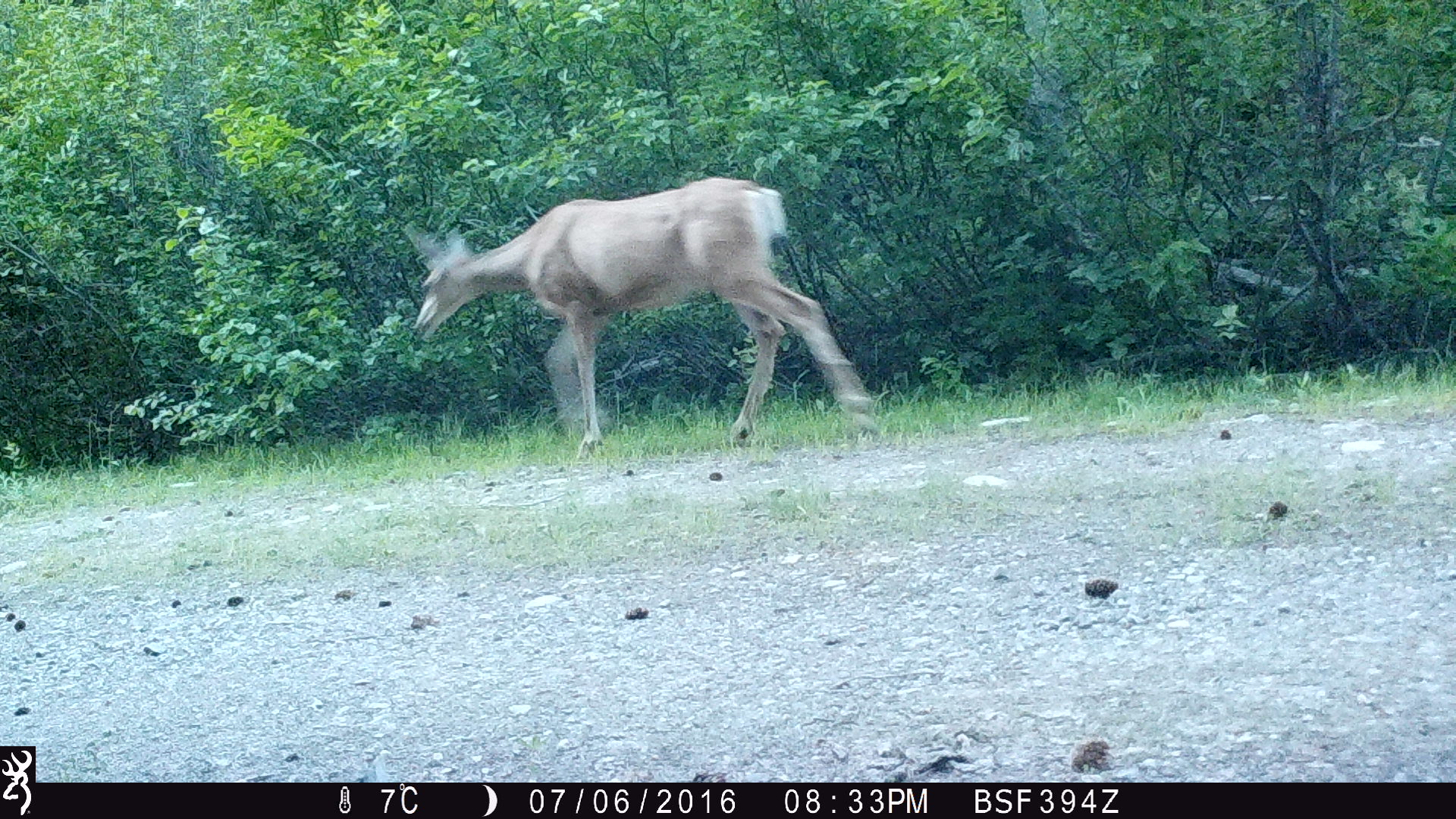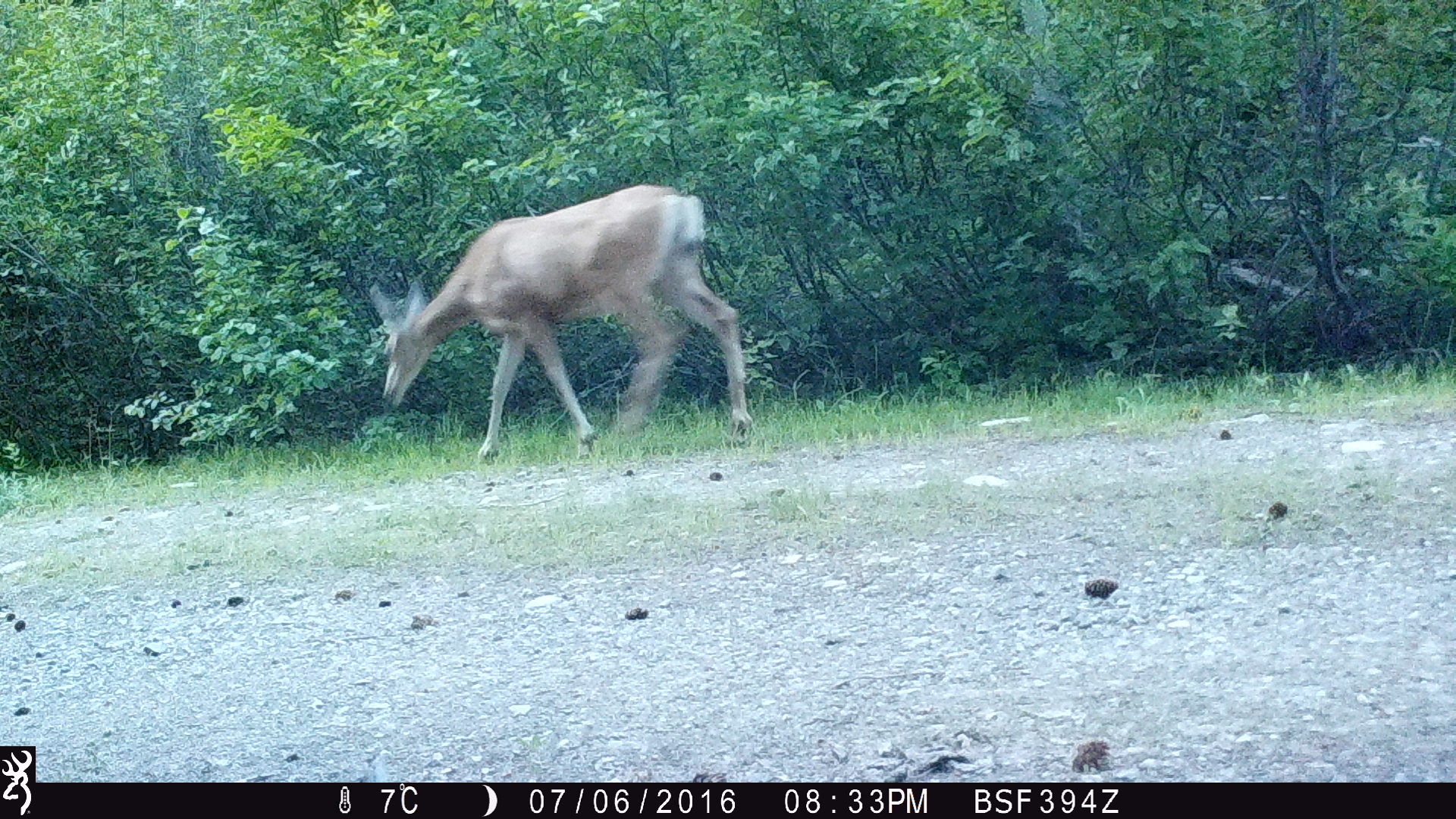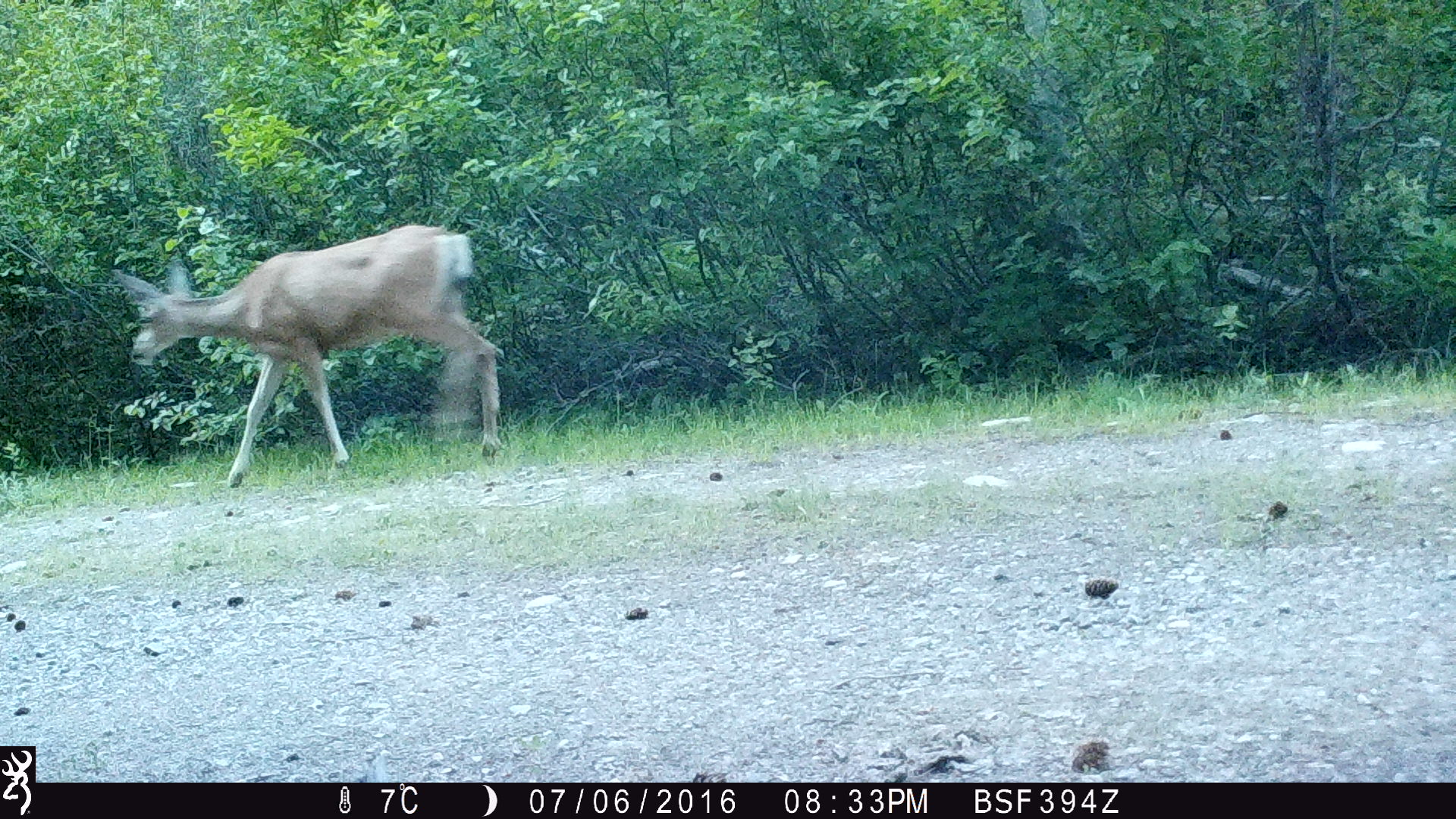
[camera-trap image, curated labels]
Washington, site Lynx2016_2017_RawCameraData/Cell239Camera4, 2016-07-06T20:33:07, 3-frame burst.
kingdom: Animalia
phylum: Chordata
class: Mammalia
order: Artiodactyla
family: Cervidae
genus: Odocoileus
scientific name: Odocoileus hemionus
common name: mule deer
Odocoileus hemionus (mule deer). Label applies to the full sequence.